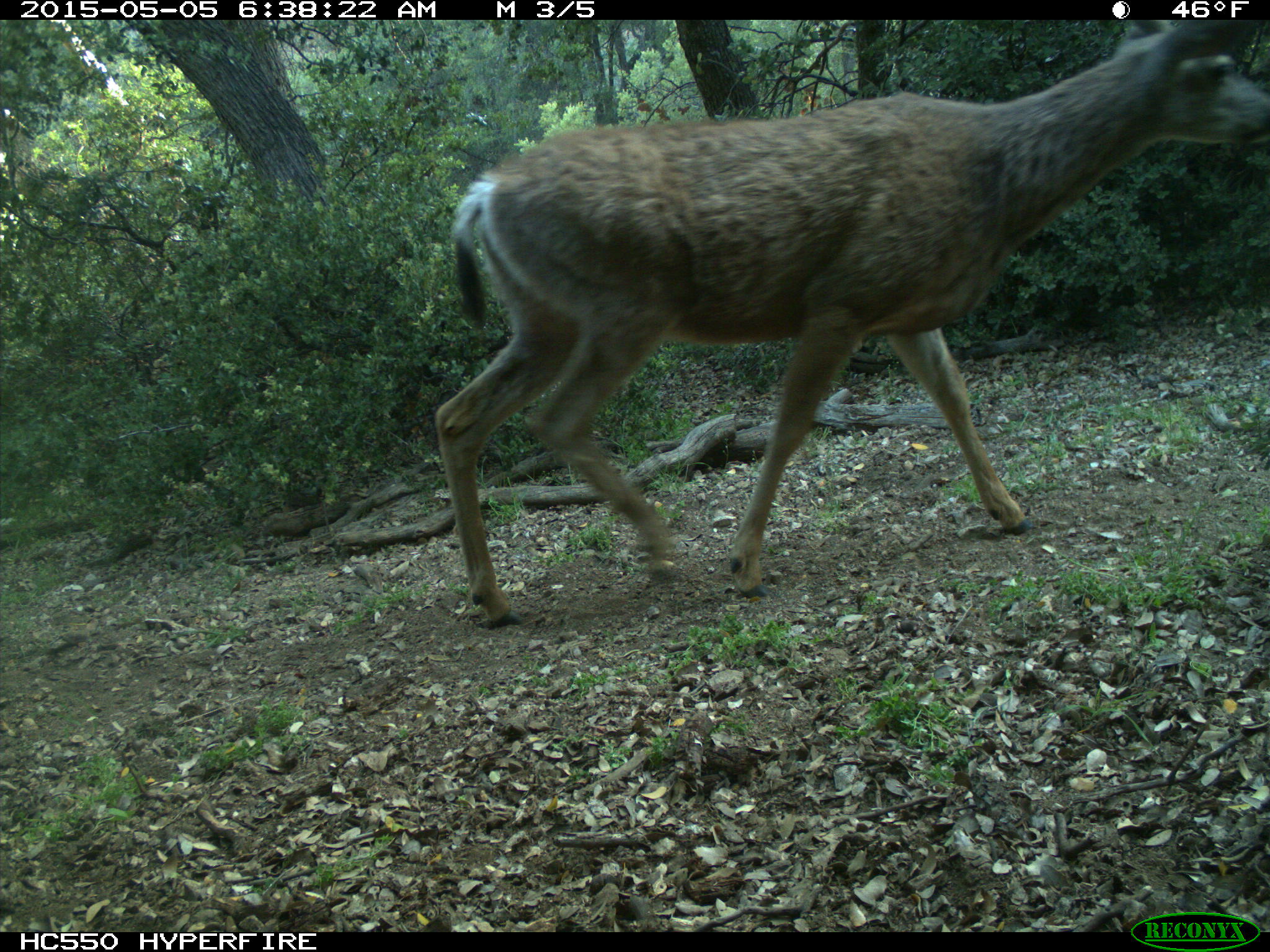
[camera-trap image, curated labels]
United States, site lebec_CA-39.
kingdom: Animalia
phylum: Chordata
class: Mammalia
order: Artiodactyla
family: Cervidae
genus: Odocoileus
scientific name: Odocoileus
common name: deer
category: unidentified deer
Unidentified deer (deer) (Odocoileus).